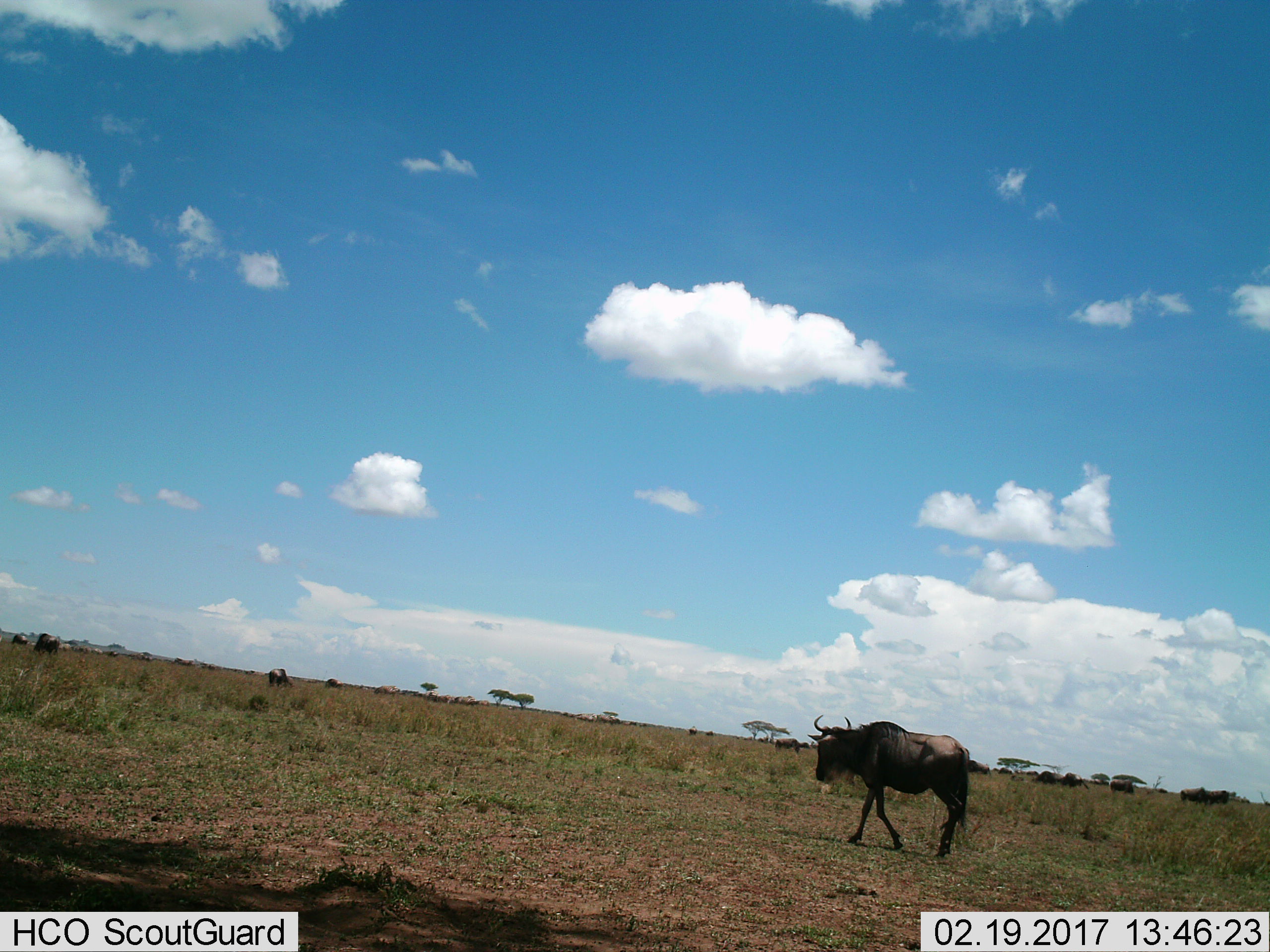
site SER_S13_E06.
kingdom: Animalia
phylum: Chordata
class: Mammalia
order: Artiodactyla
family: Bovidae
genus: Connochaetes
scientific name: Connochaetes taurinus taurinus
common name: blue wildebeest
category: wildebeestblue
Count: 11-50.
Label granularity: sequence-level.